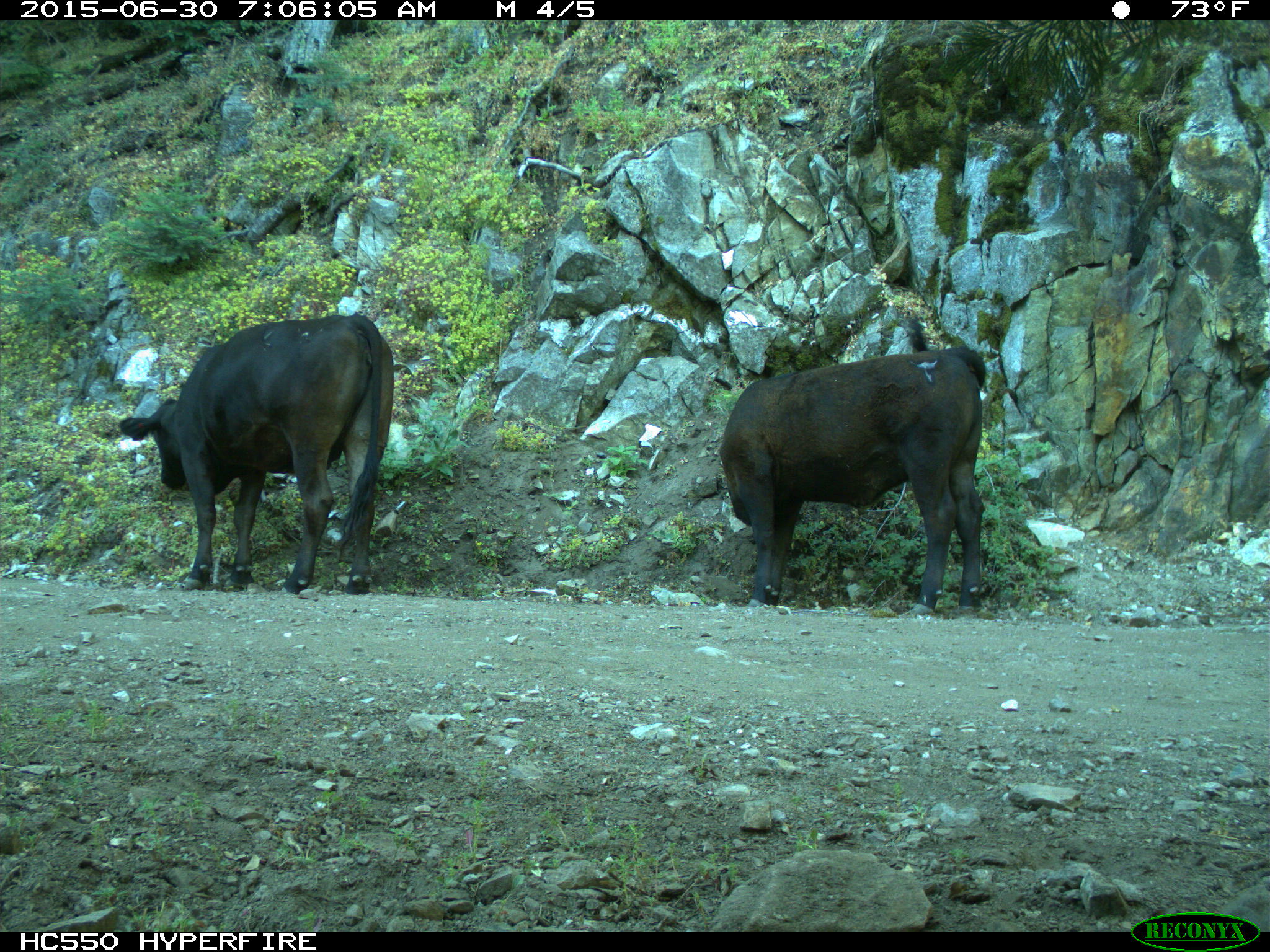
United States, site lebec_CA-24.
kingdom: Animalia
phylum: Chordata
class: Mammalia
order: Artiodactyla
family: Bovidae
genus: Bos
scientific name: Bos taurus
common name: domestic cow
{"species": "Bos taurus (domestic cow)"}